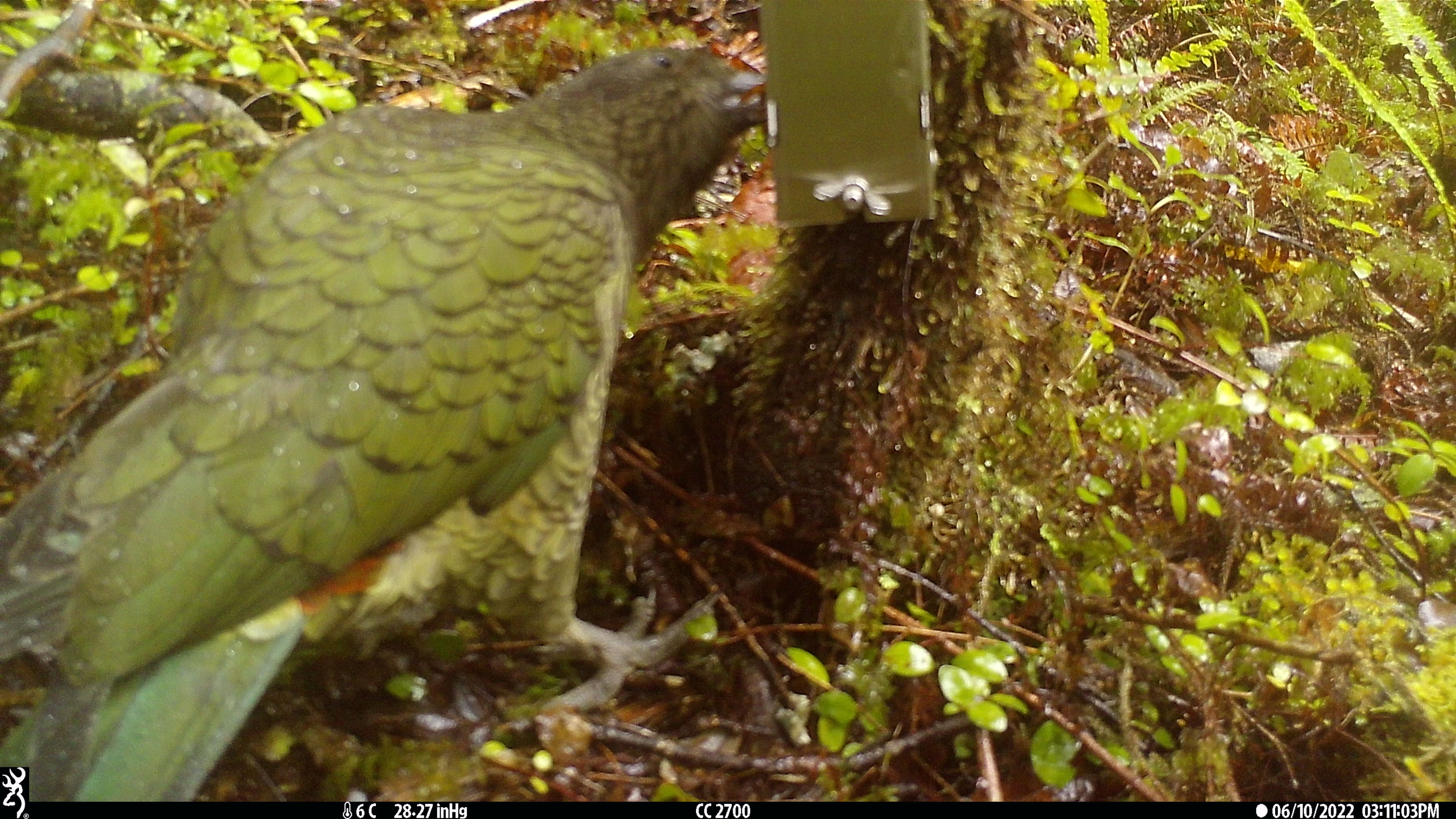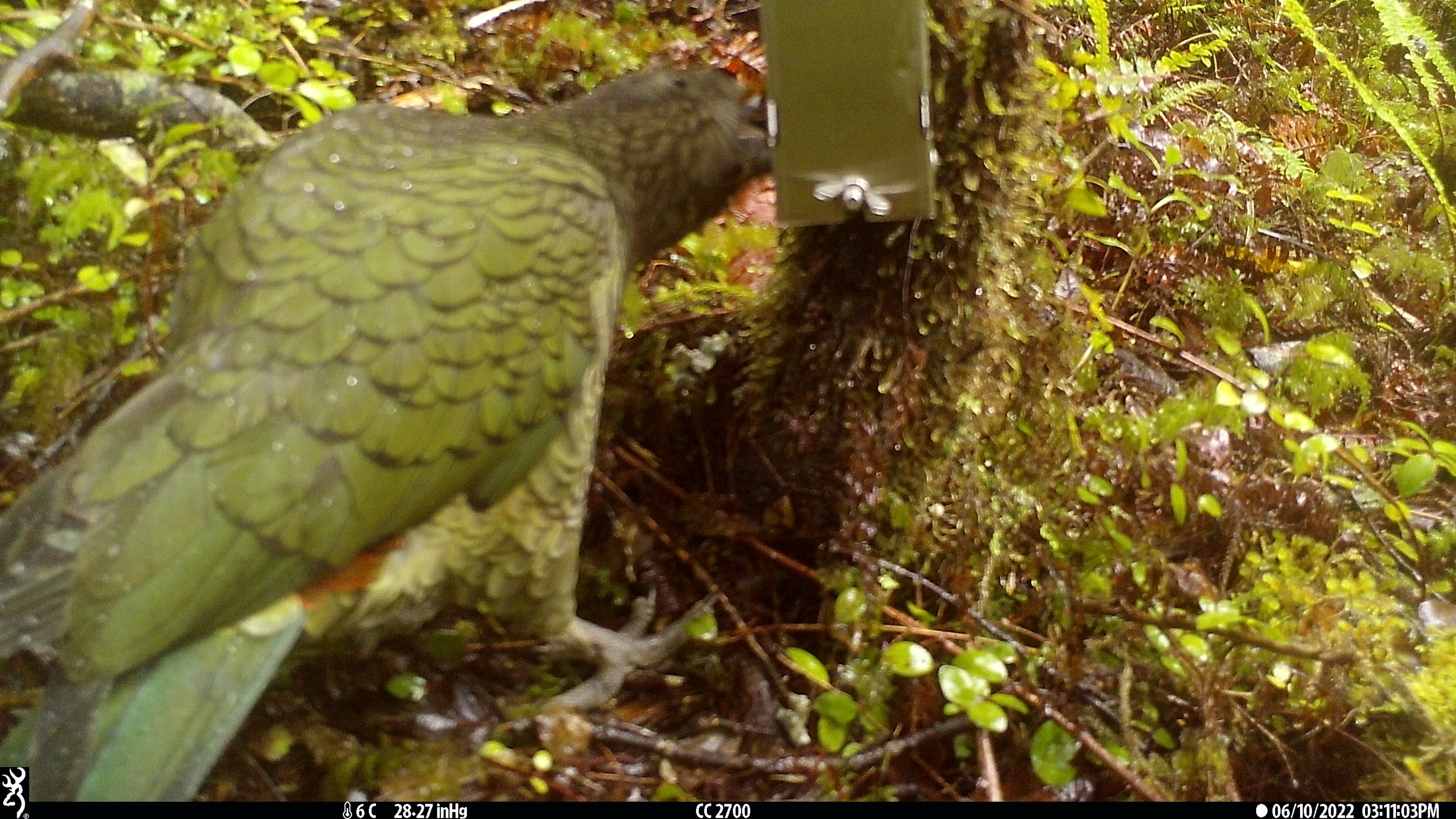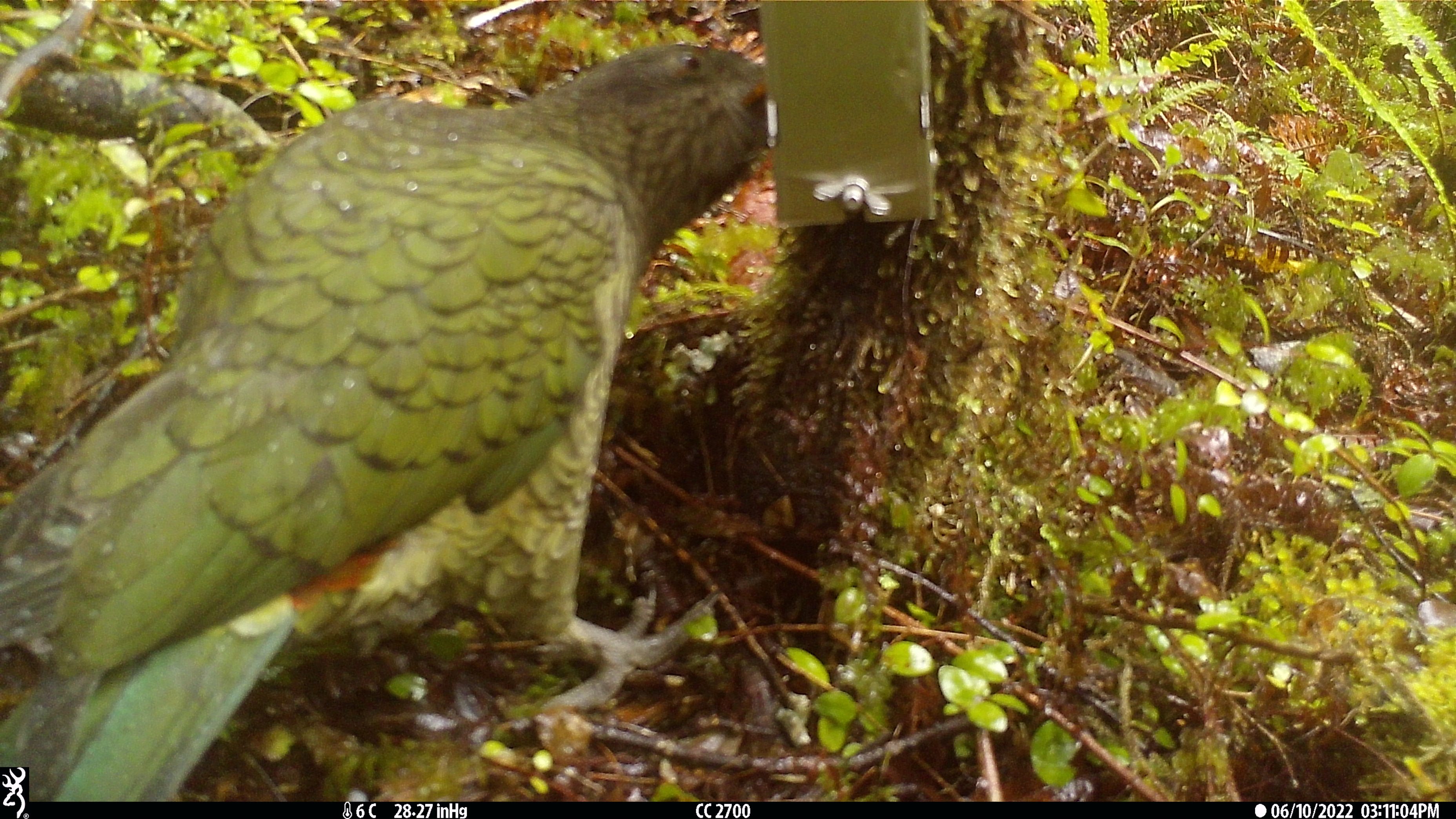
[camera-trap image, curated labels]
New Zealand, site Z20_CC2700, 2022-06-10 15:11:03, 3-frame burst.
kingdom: Animalia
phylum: Chordata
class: Aves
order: Psittaciformes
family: Strigopidae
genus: Nestor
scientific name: Nestor notabilis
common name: kea